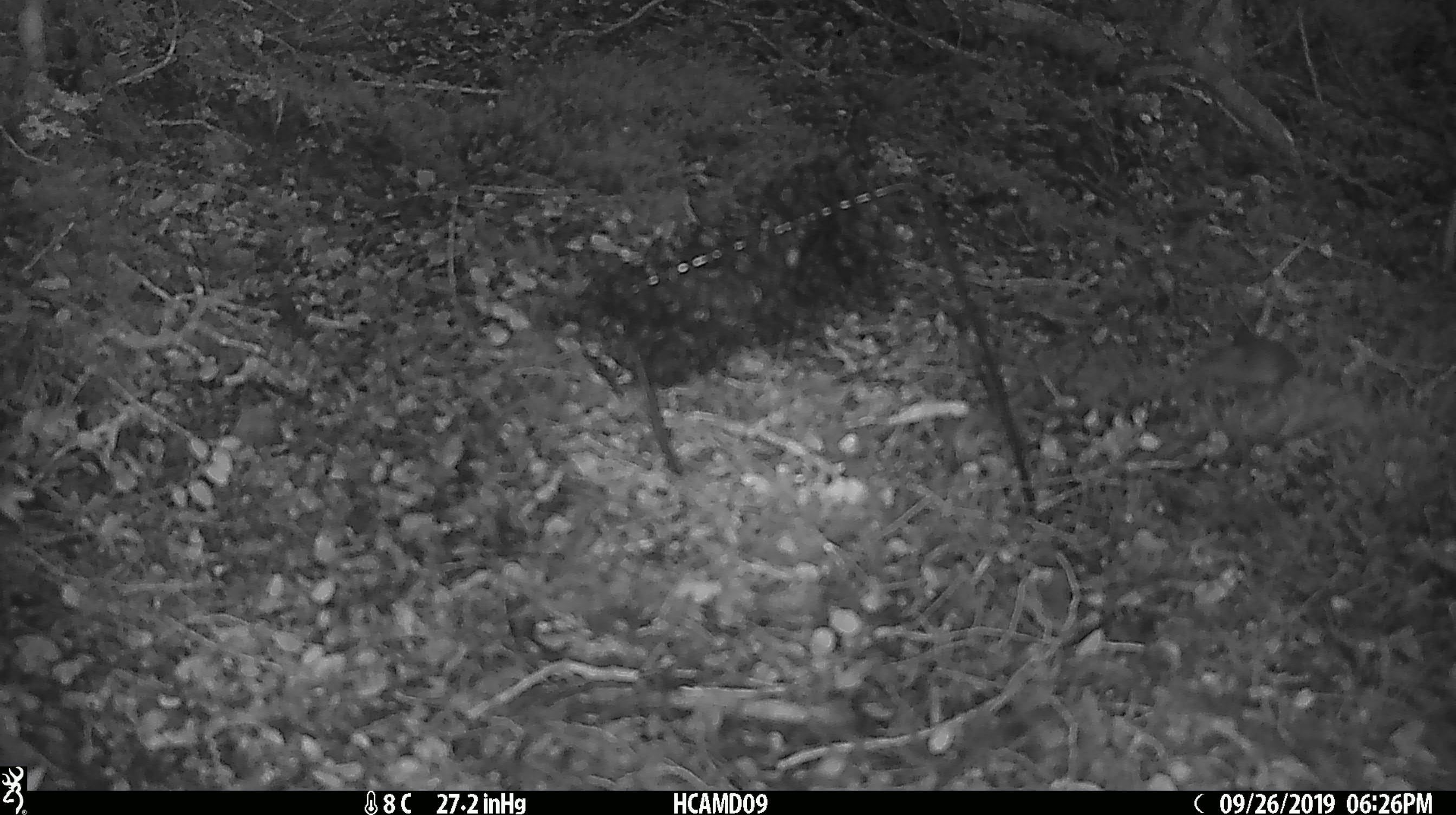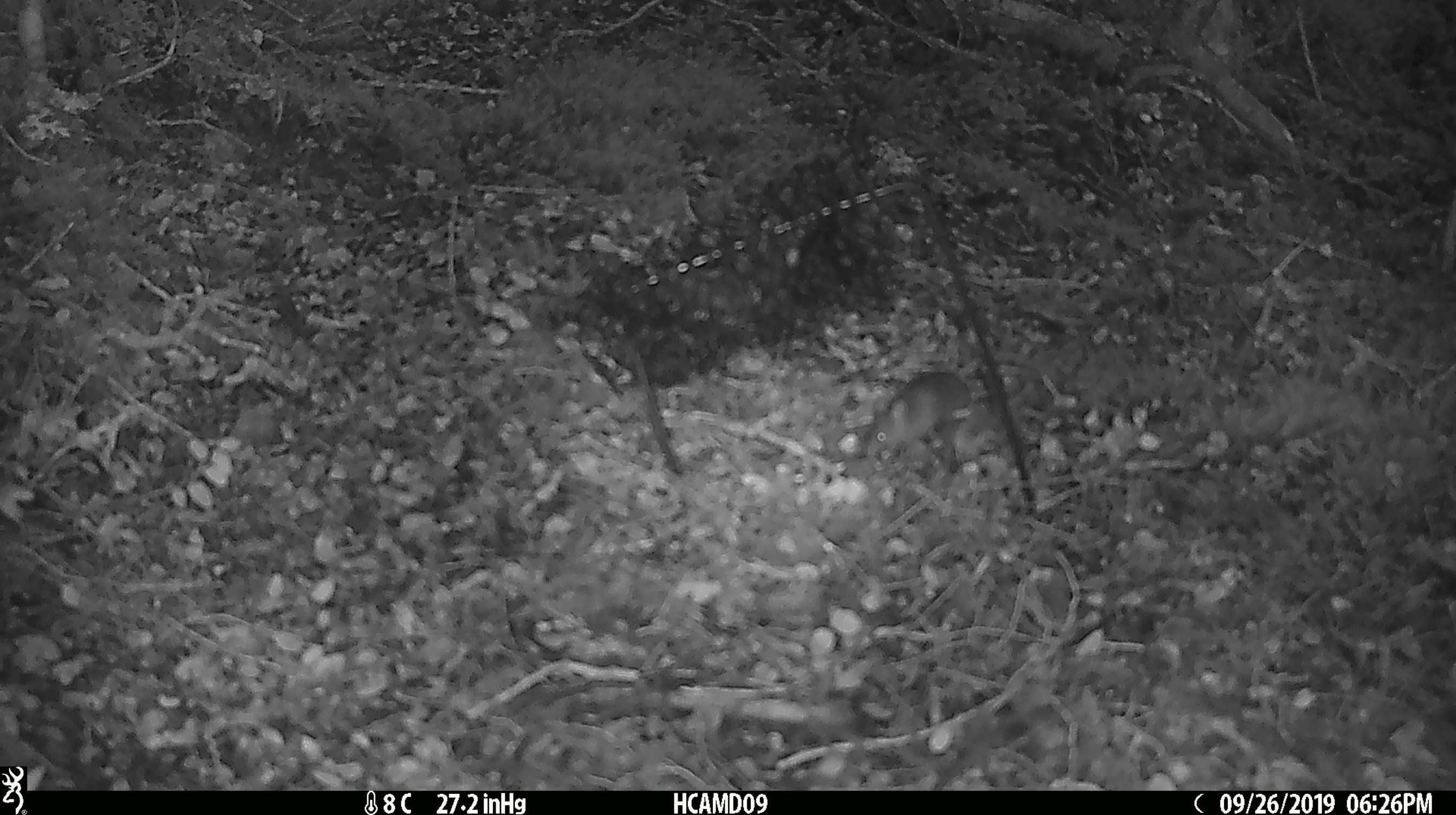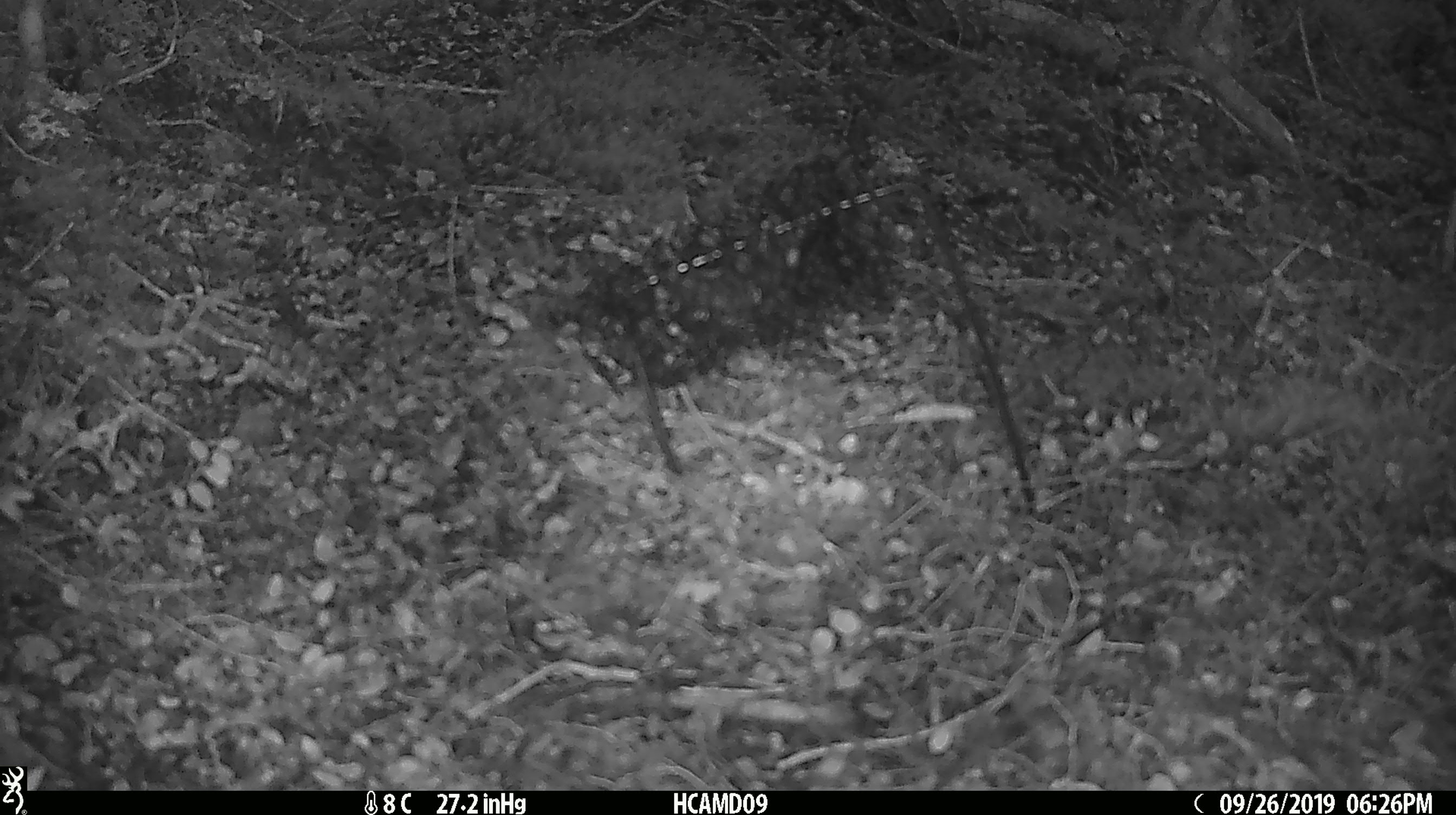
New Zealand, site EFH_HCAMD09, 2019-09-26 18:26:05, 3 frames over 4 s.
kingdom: Animalia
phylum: Chordata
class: Mammalia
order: Rodentia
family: Muridae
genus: Mus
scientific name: Mus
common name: mouse